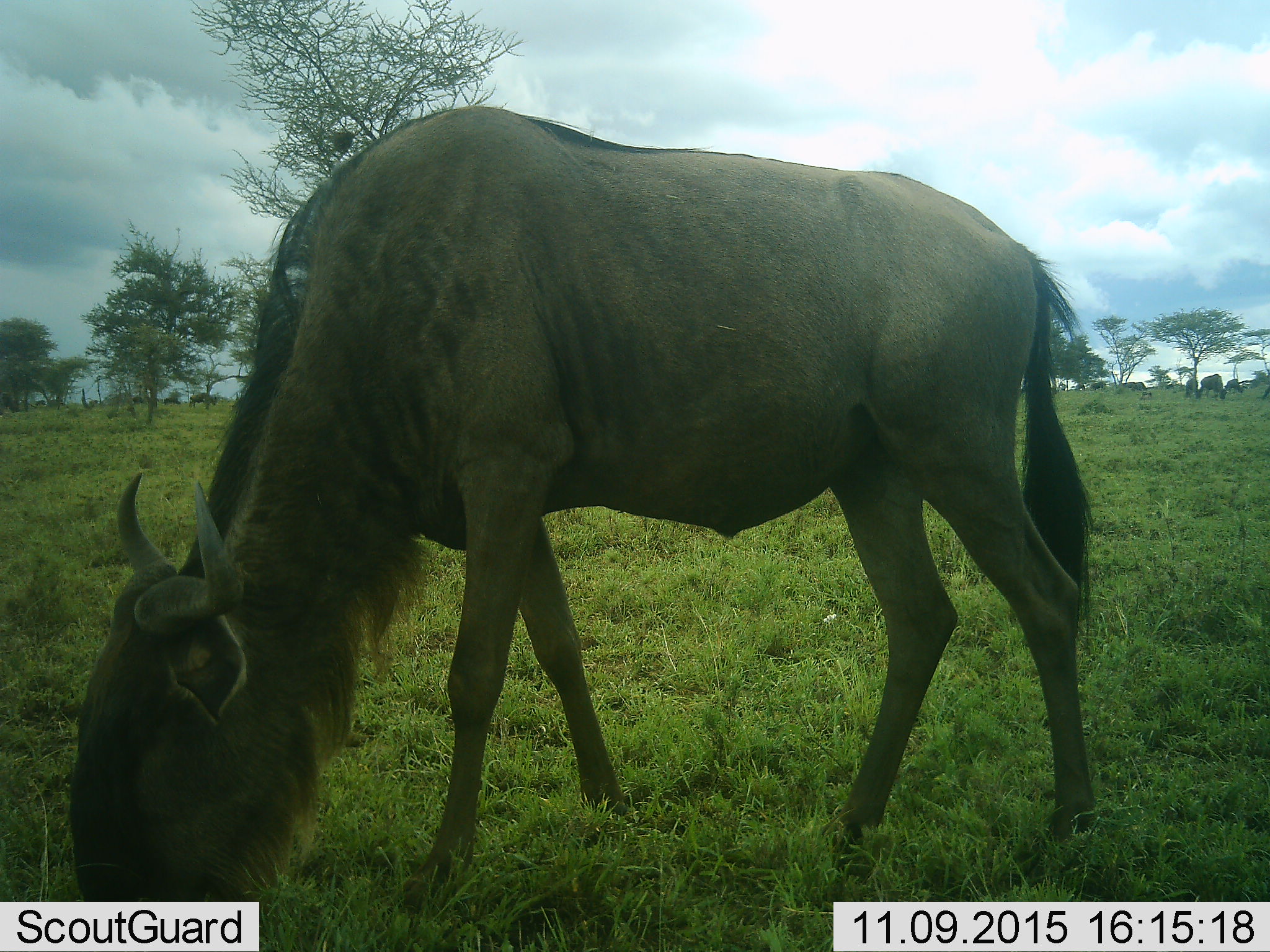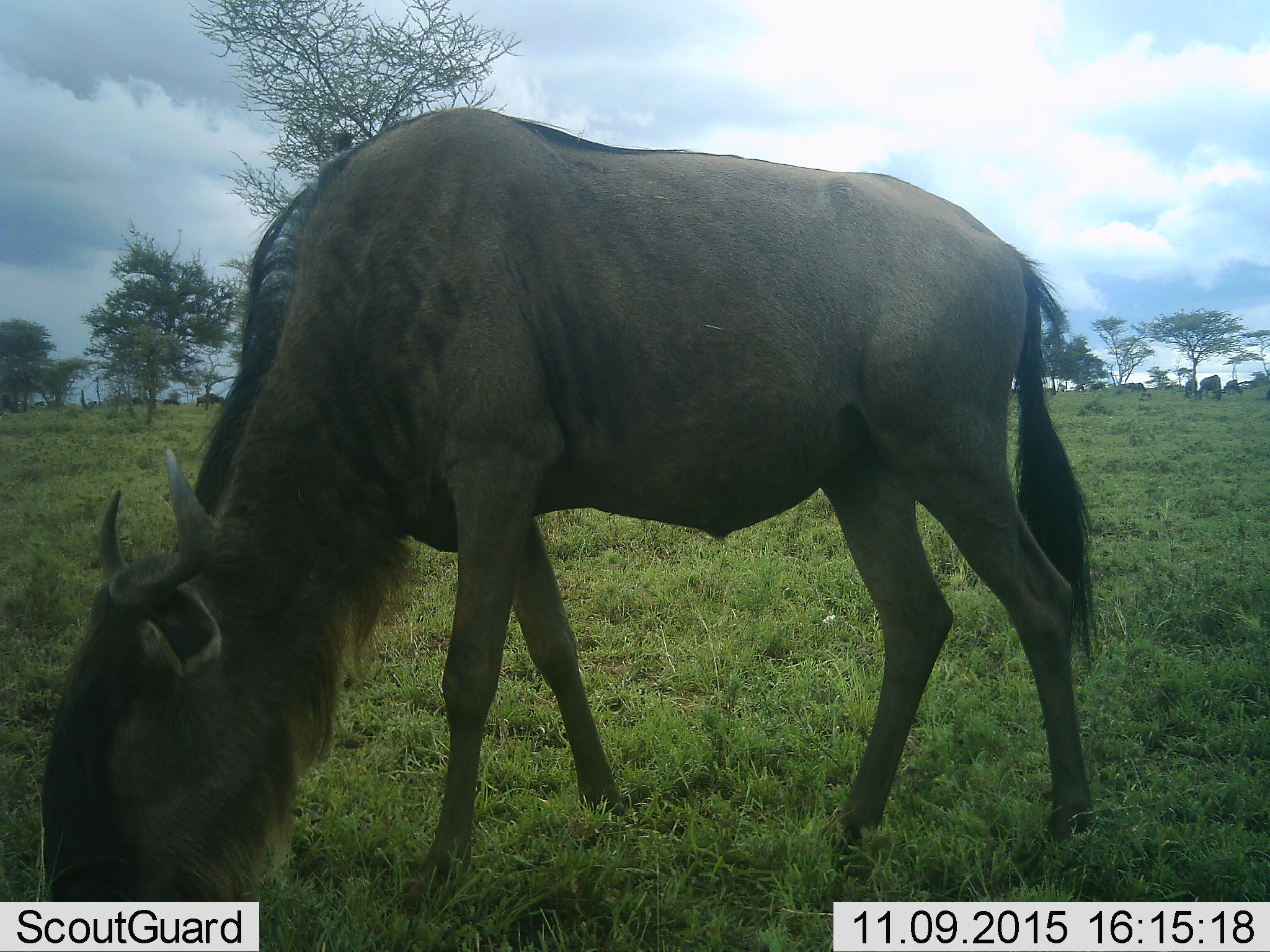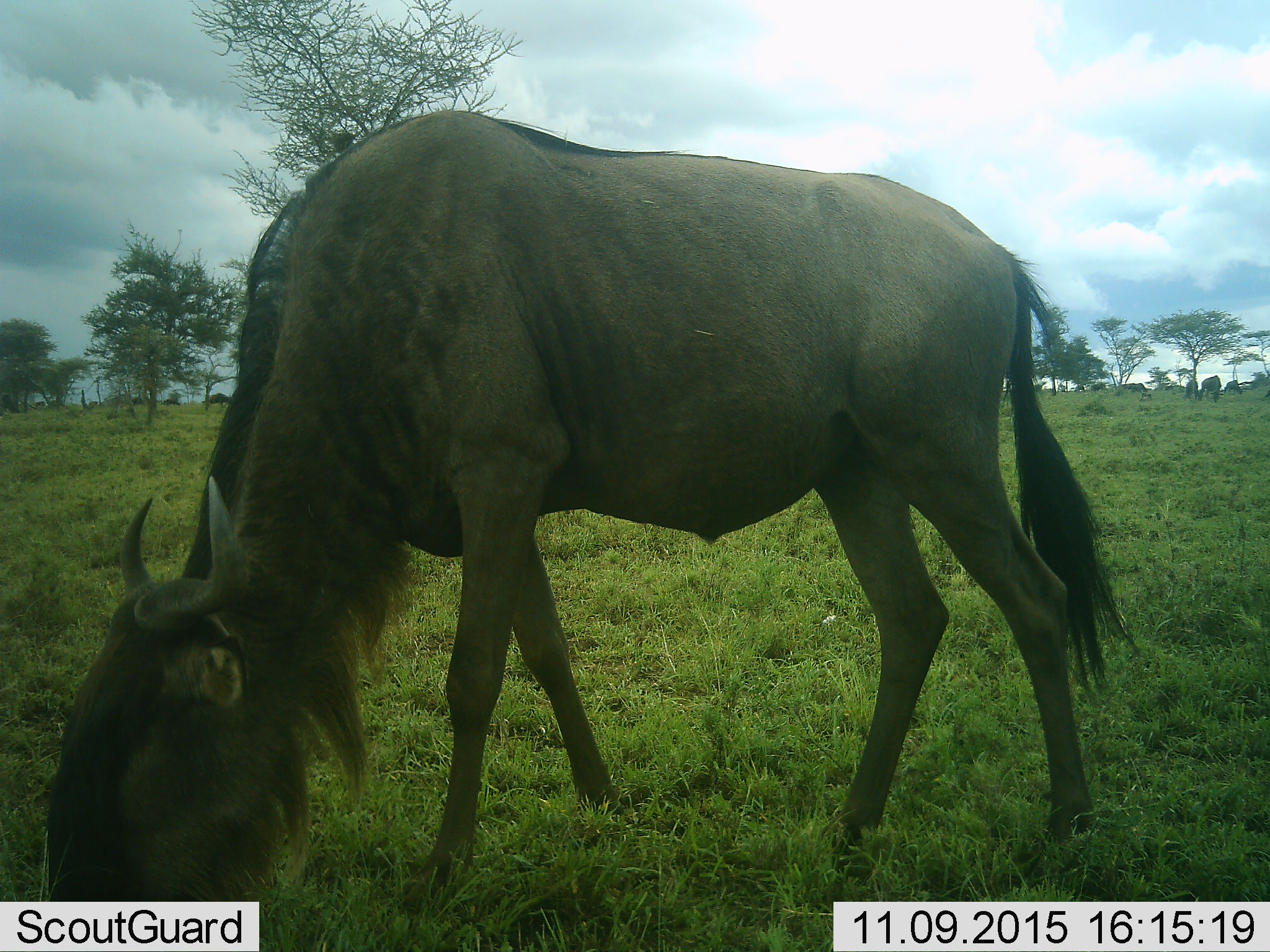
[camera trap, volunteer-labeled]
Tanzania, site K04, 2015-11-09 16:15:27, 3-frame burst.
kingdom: Animalia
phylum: Chordata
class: Mammalia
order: Artiodactyla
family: Bovidae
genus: Connochaetes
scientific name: Connochaetes taurinus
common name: blue wildebeest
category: wildebeest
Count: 1.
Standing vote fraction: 0%.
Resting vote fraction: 0%.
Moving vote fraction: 10%.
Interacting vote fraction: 0%.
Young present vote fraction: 0%.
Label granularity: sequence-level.